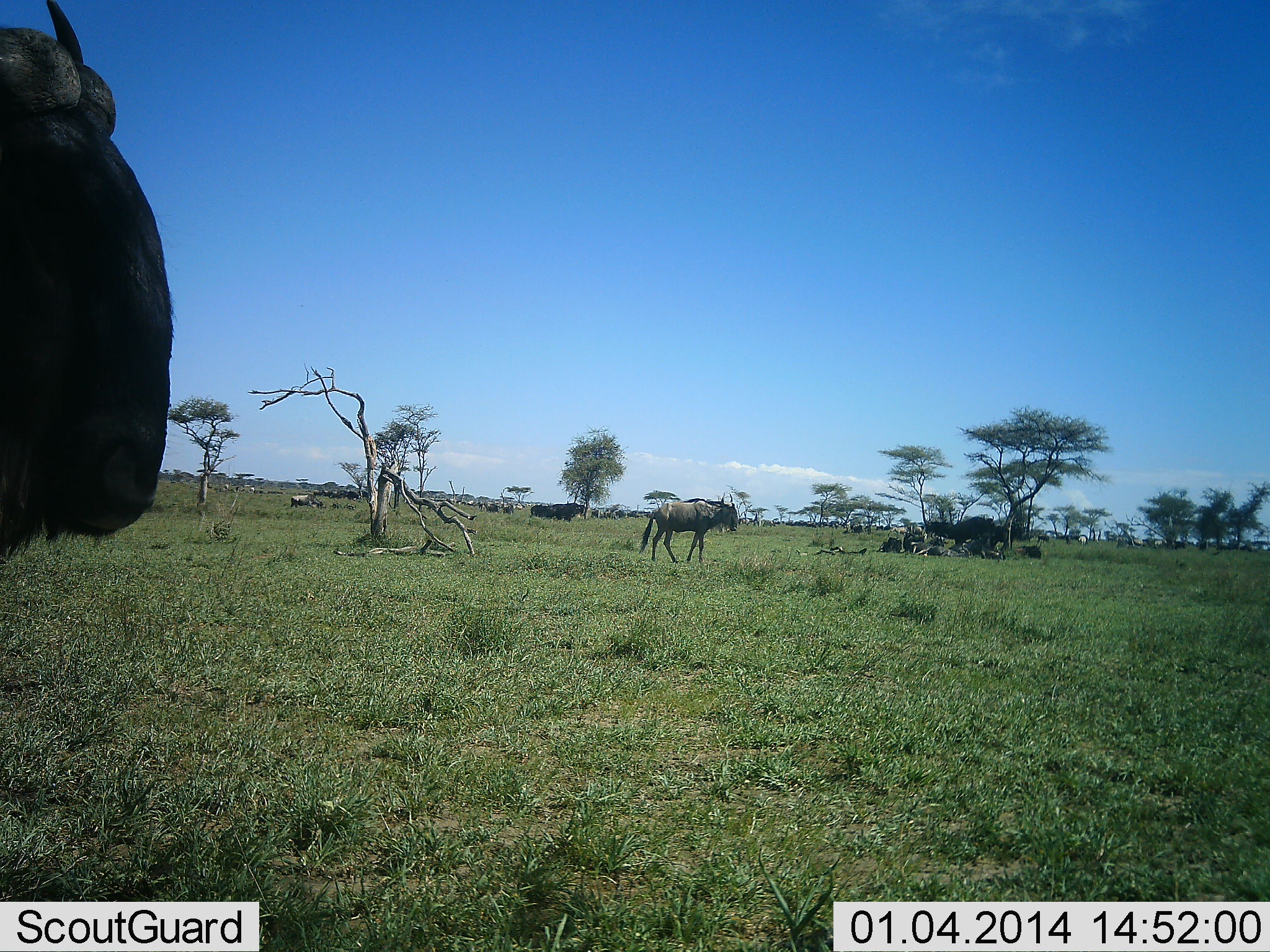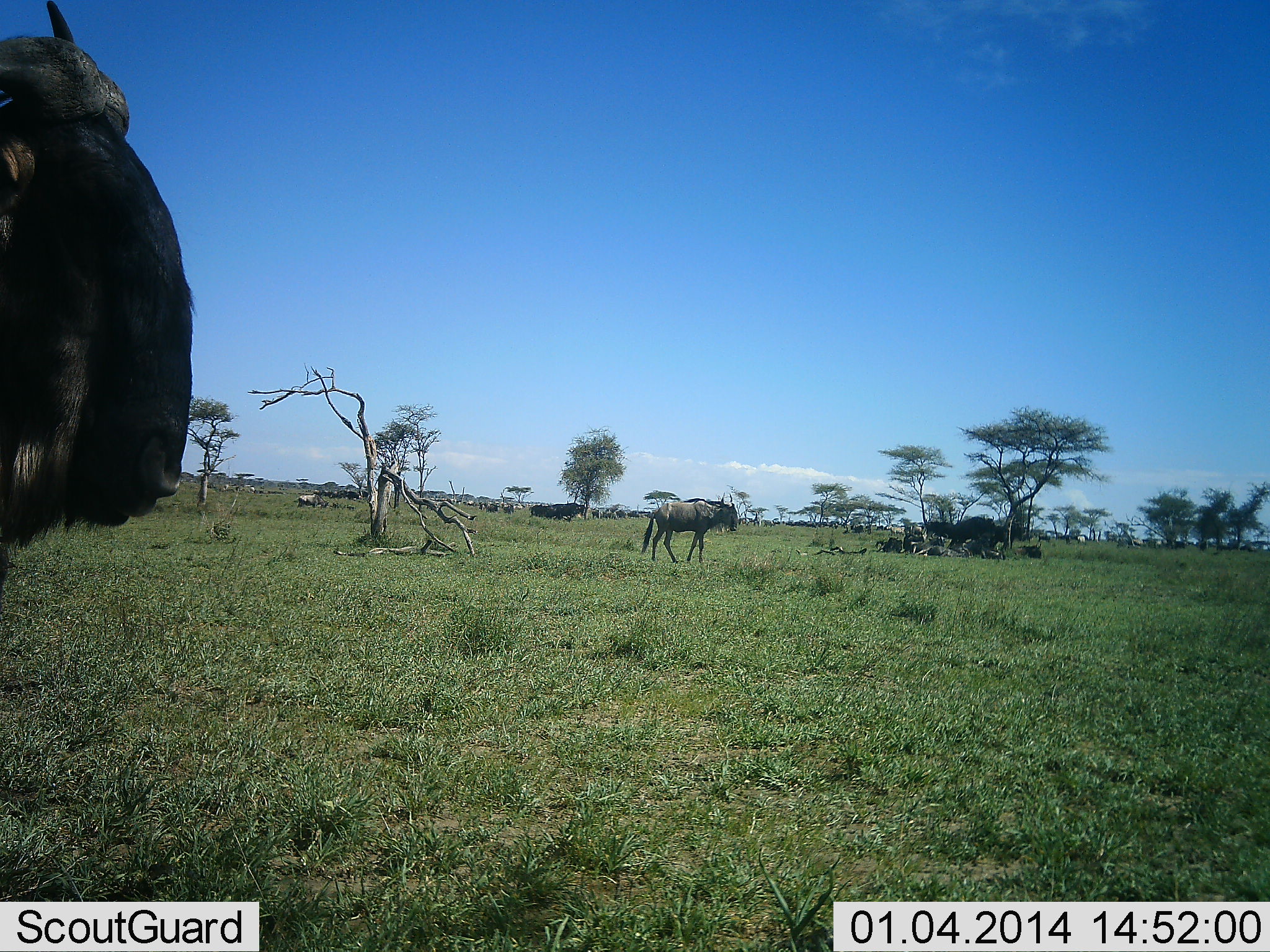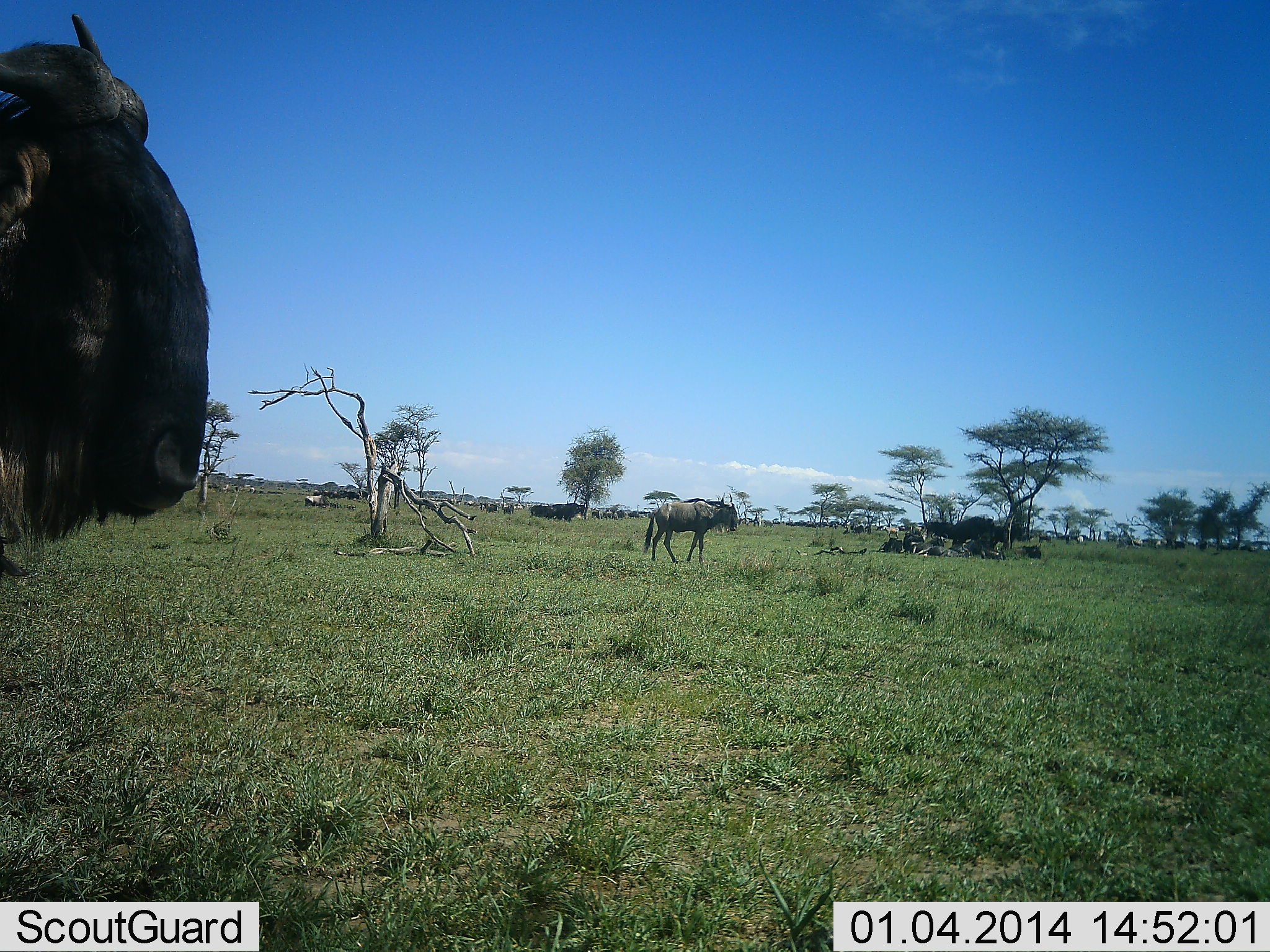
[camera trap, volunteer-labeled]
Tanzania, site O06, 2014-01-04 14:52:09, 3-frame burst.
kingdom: Animalia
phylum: Chordata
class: Mammalia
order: Artiodactyla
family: Bovidae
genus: Connochaetes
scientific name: Connochaetes taurinus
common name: blue wildebeest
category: wildebeest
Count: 10.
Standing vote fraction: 70%.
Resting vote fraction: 40%.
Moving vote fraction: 50%.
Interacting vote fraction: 0%.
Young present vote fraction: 0%.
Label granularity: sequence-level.